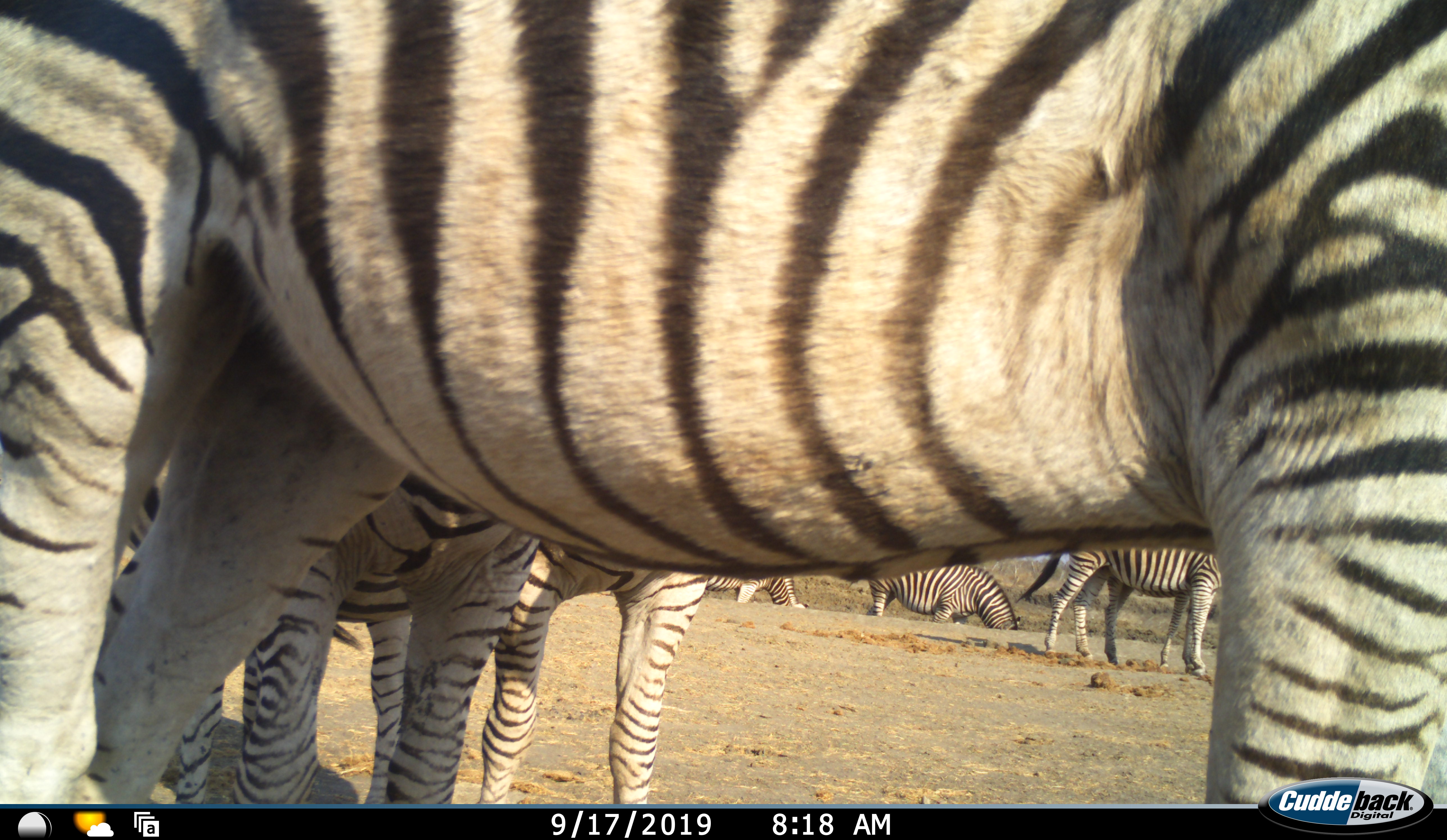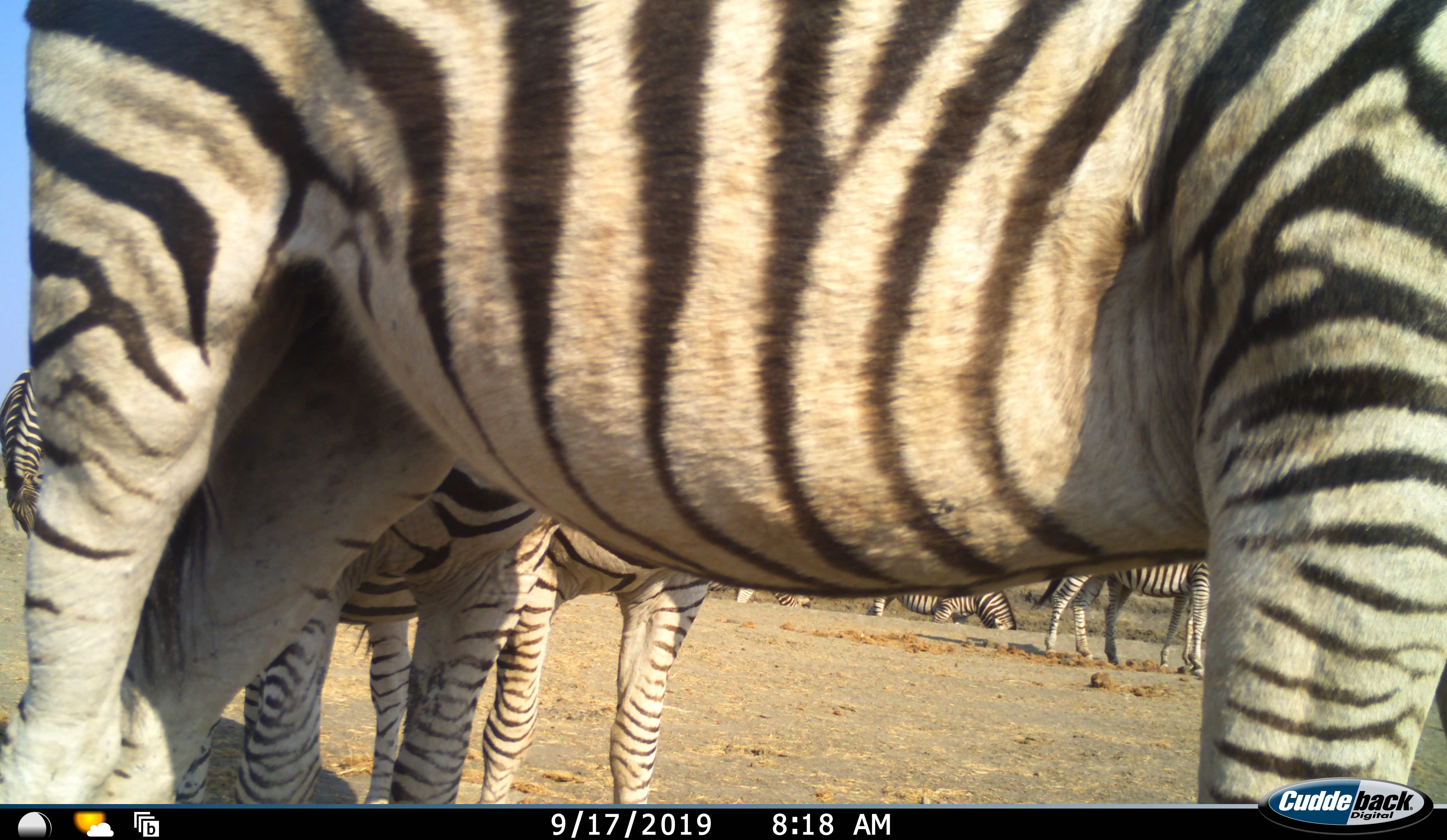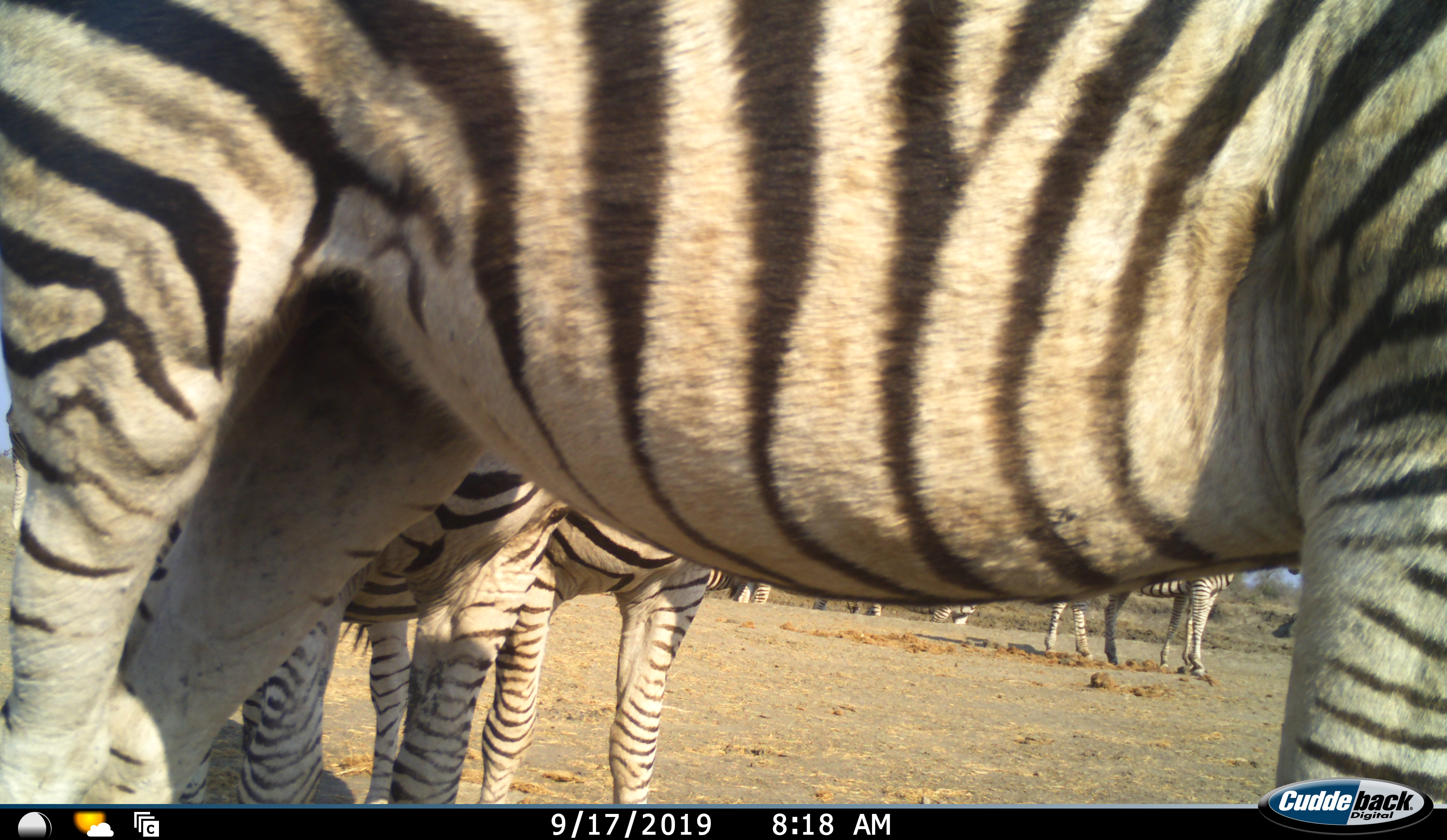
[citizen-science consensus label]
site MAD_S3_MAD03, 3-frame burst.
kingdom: Animalia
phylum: Chordata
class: Mammalia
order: Perissodactyla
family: Equidae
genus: Equus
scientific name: Equus quagga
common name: plains zebra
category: zebraplains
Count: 7.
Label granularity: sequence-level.